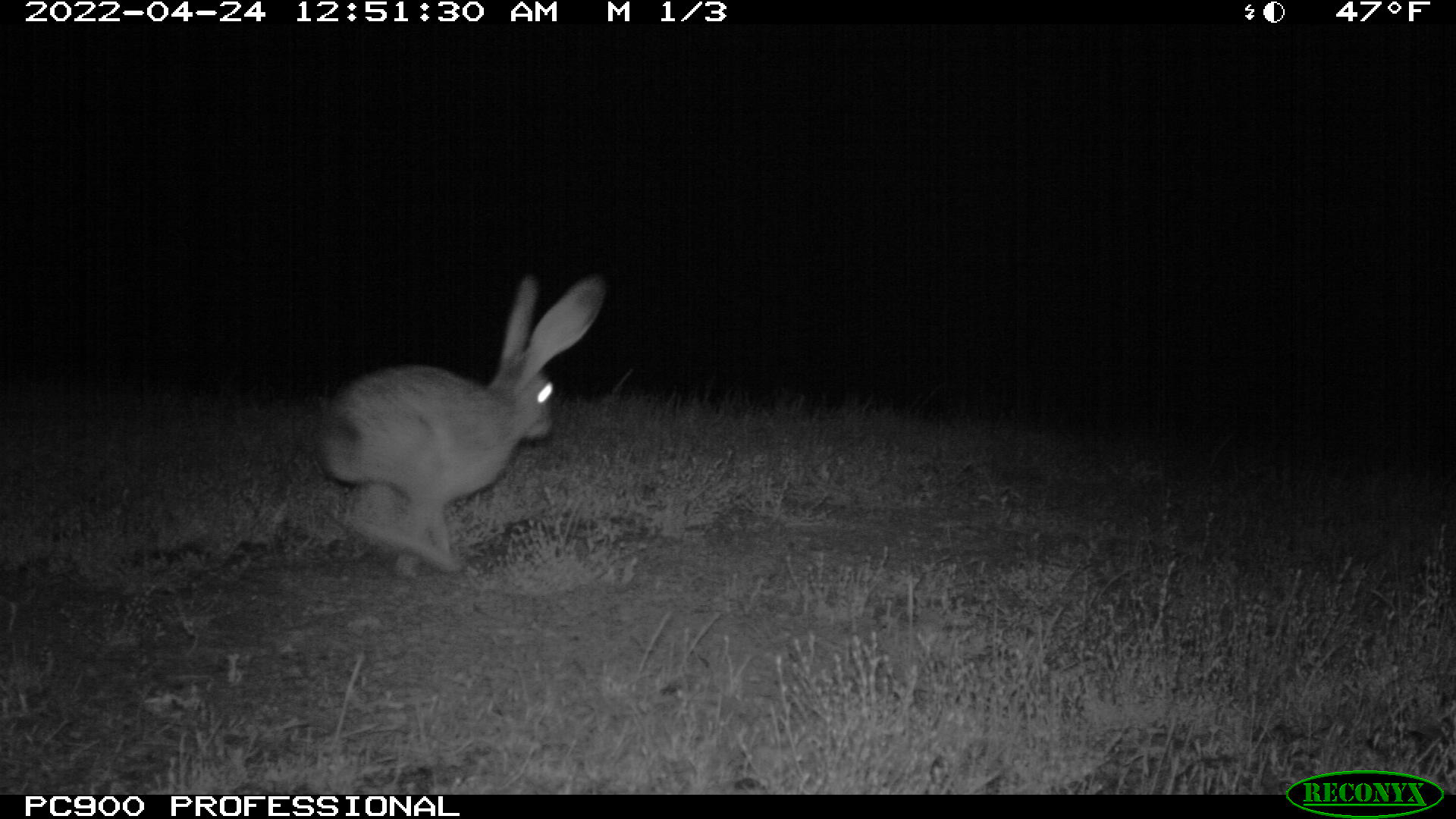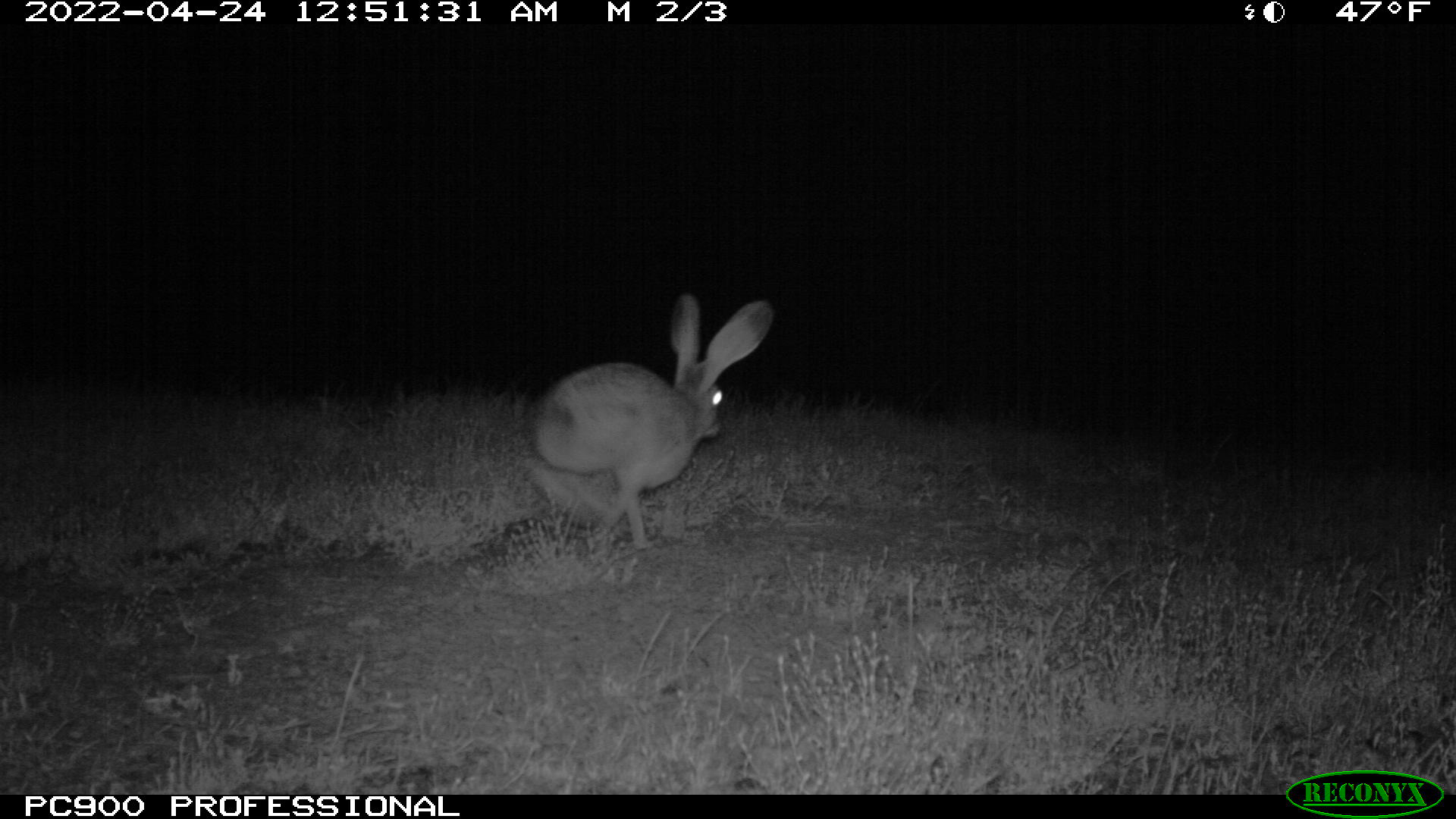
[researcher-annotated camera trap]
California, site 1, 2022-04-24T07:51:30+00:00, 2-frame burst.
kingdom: Animalia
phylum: Chordata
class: Mammalia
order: Lagomorpha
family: Leporidae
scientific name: Leporidae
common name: rabbit